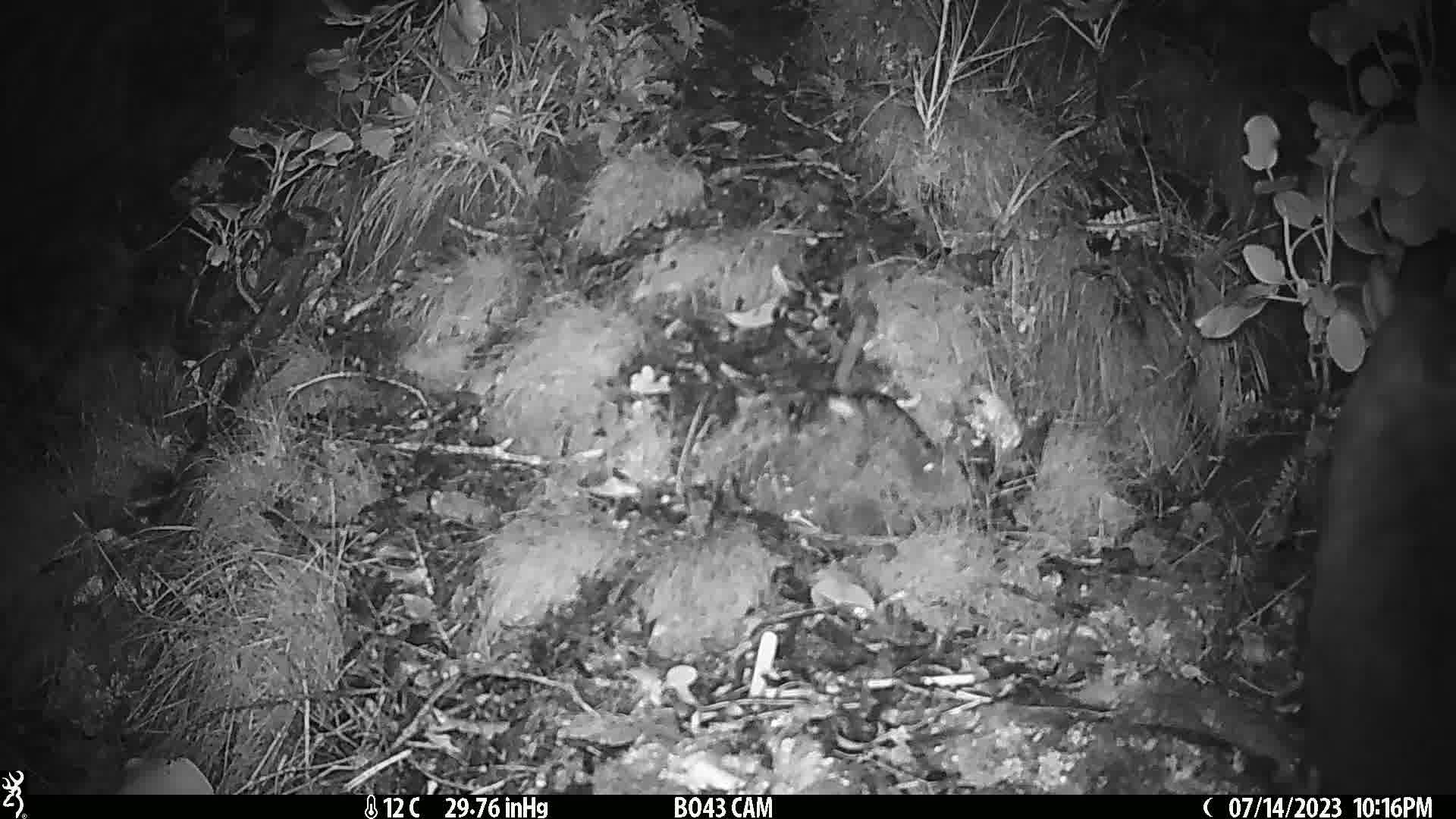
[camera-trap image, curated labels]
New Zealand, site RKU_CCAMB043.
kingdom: Animalia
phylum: Chordata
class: Mammalia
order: Diprotodontia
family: Phalangeridae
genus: Trichosurus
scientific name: Trichosurus vulpecula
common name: common brushtail possum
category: possum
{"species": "possum (common brushtail possum) (Trichosurus vulpecula)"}